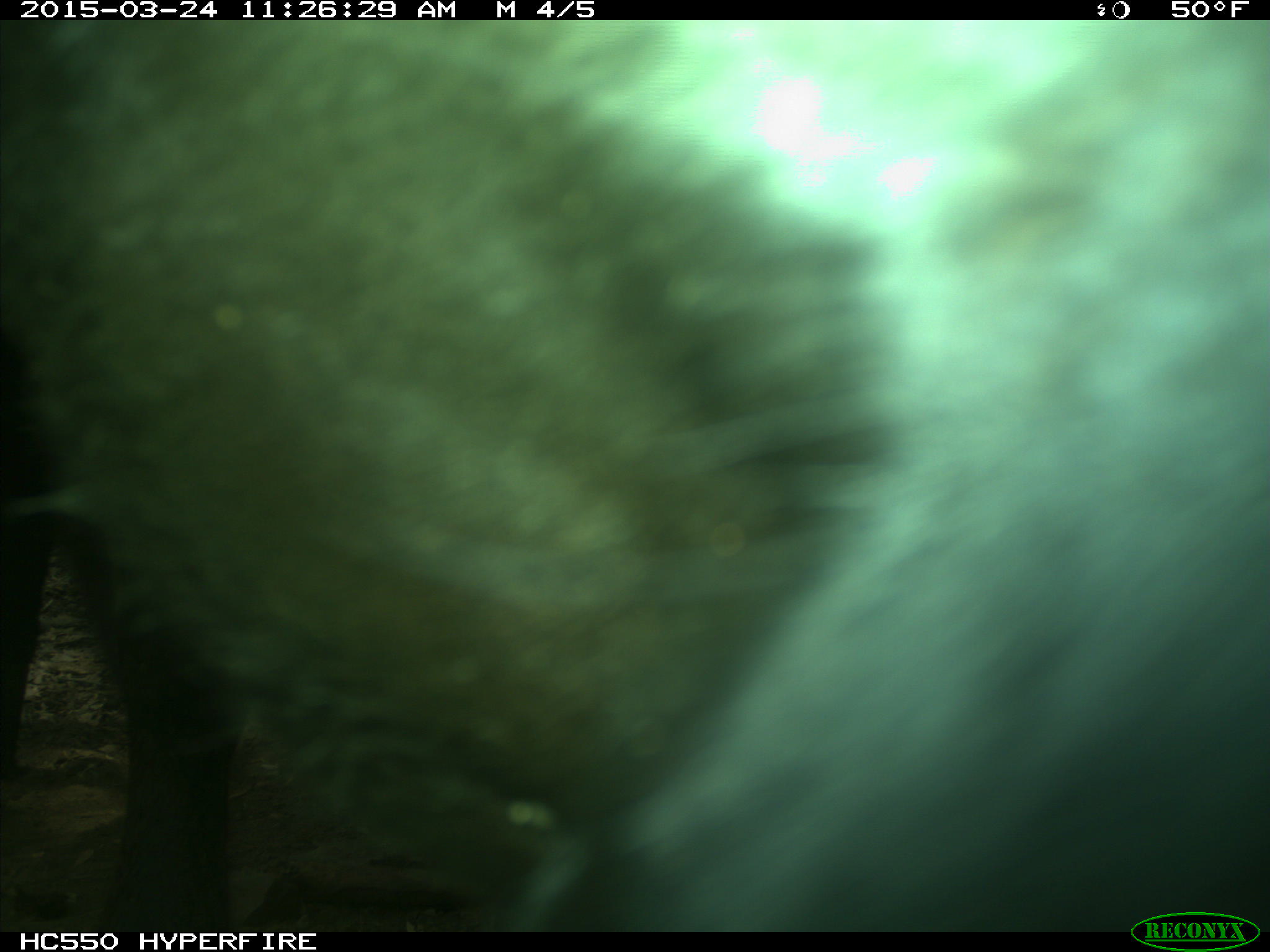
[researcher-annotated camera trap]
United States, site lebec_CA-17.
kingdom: Animalia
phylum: Chordata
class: Mammalia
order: Artiodactyla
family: Bovidae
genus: Bos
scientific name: Bos taurus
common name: domestic cow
Bos taurus (domestic cow).